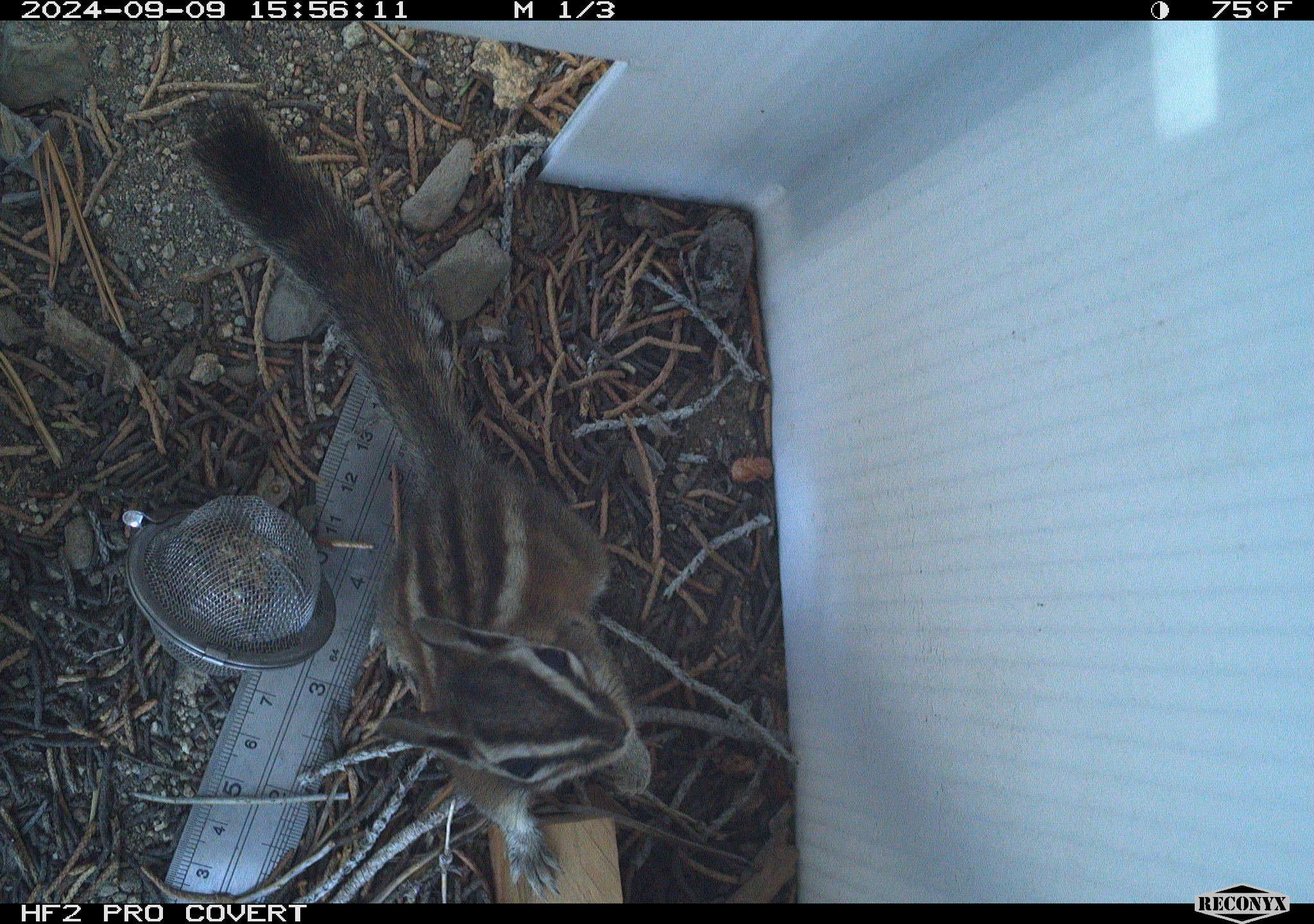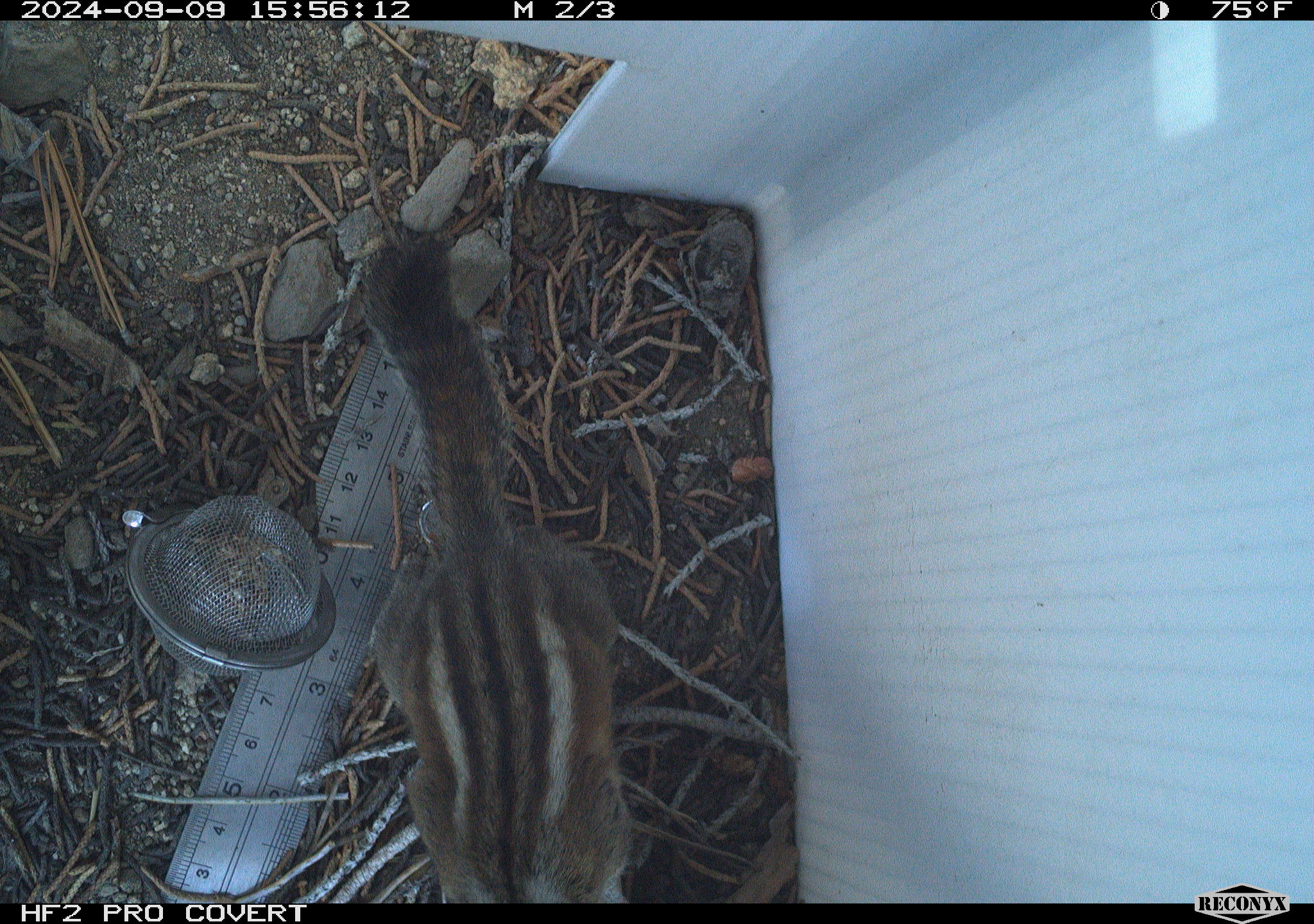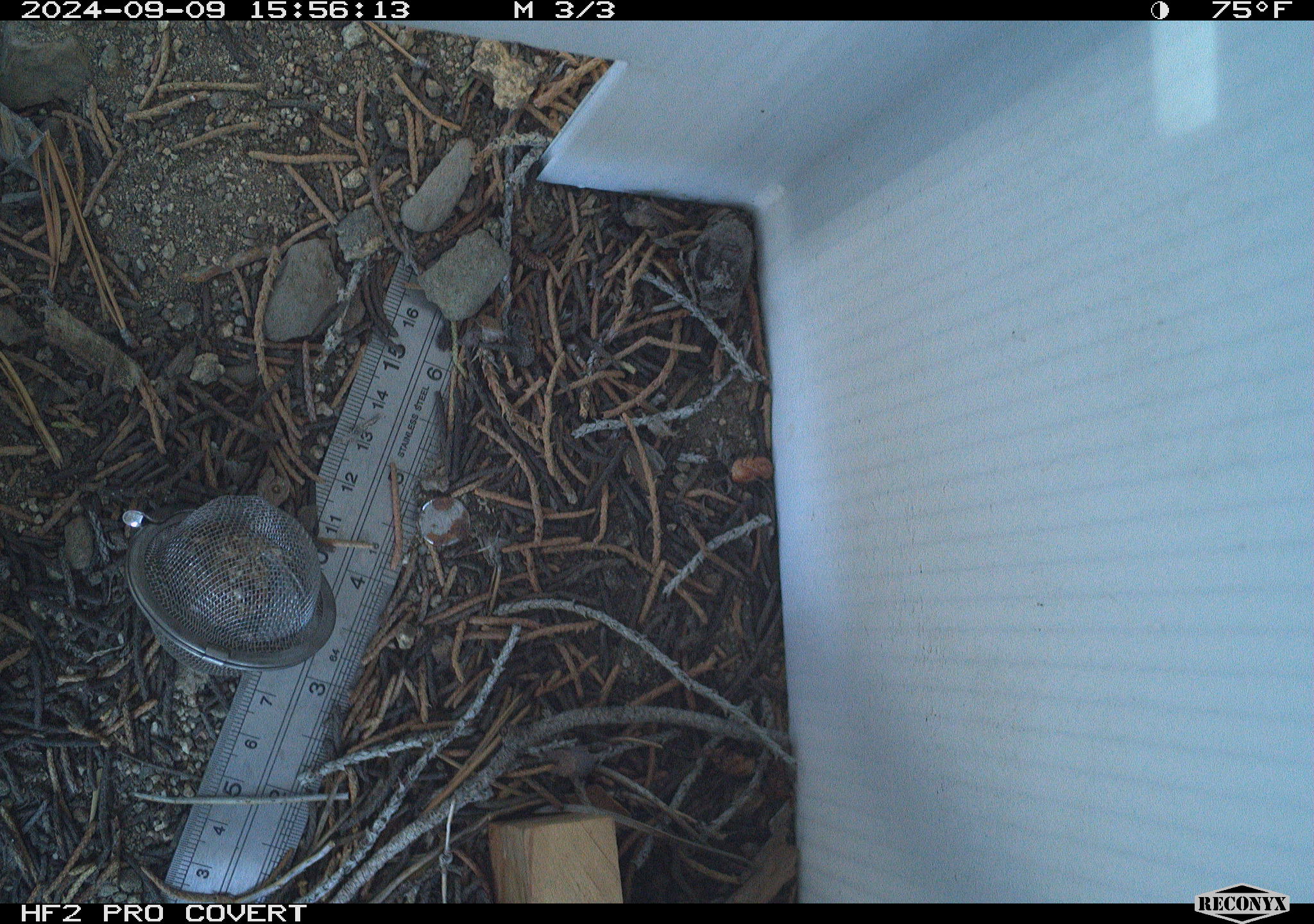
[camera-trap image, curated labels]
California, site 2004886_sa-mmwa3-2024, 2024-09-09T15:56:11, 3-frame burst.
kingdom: Animalia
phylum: Chordata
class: Mammalia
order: Rodentia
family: Sciuridae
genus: Neotamias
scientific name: Neotamias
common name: western chipmunks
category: neotamias species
Neotamias species (western chipmunks) (Neotamias).